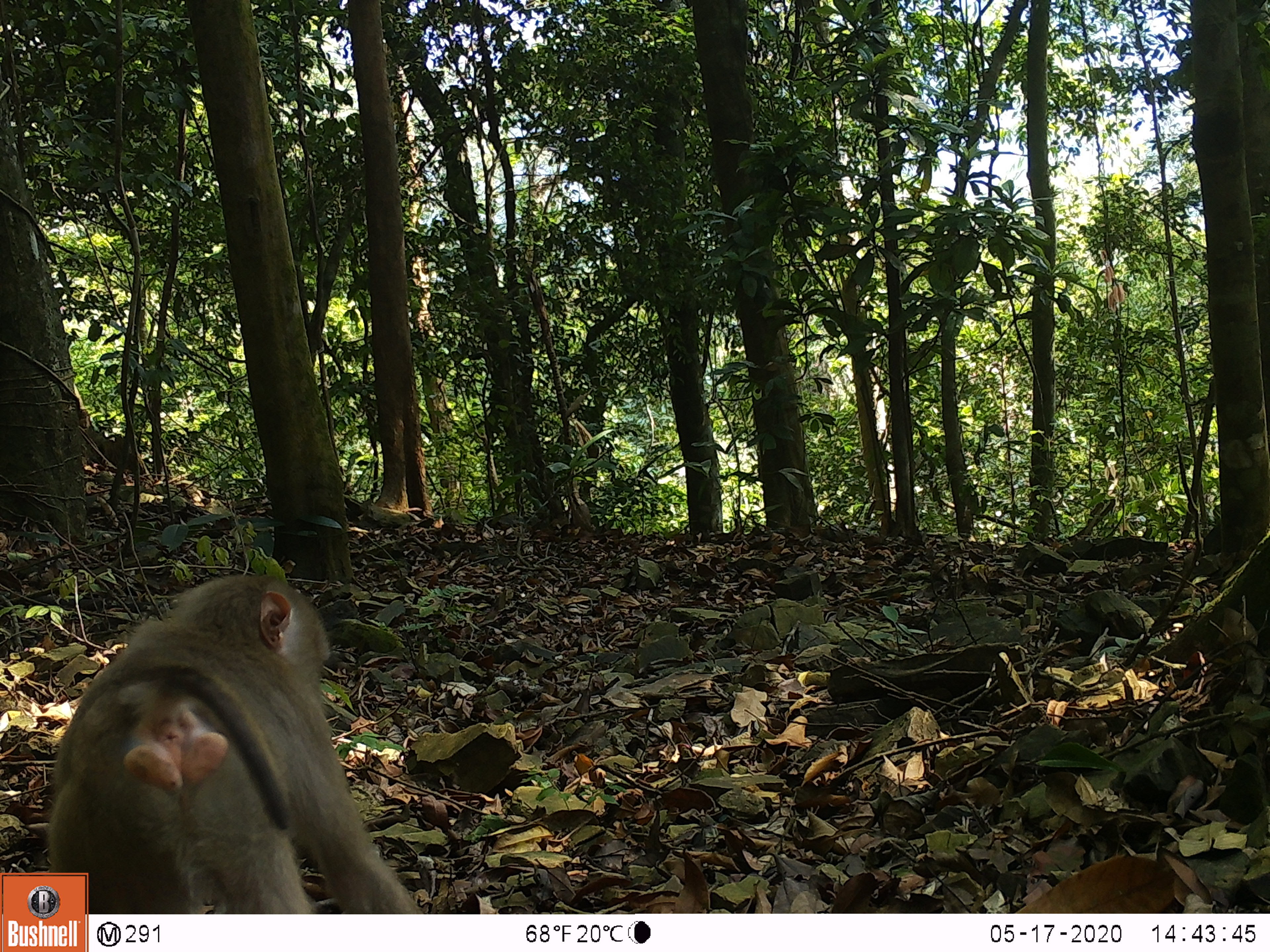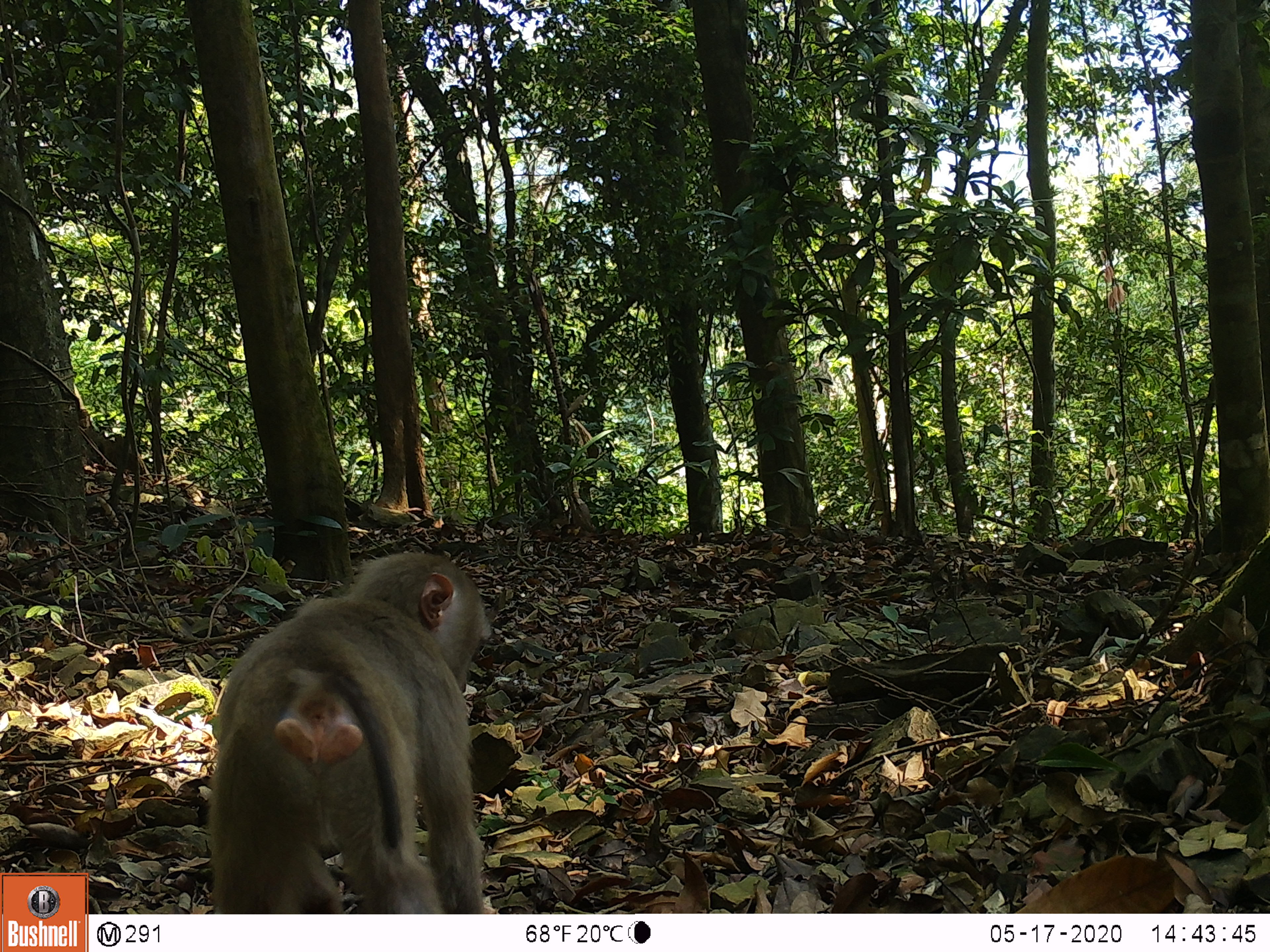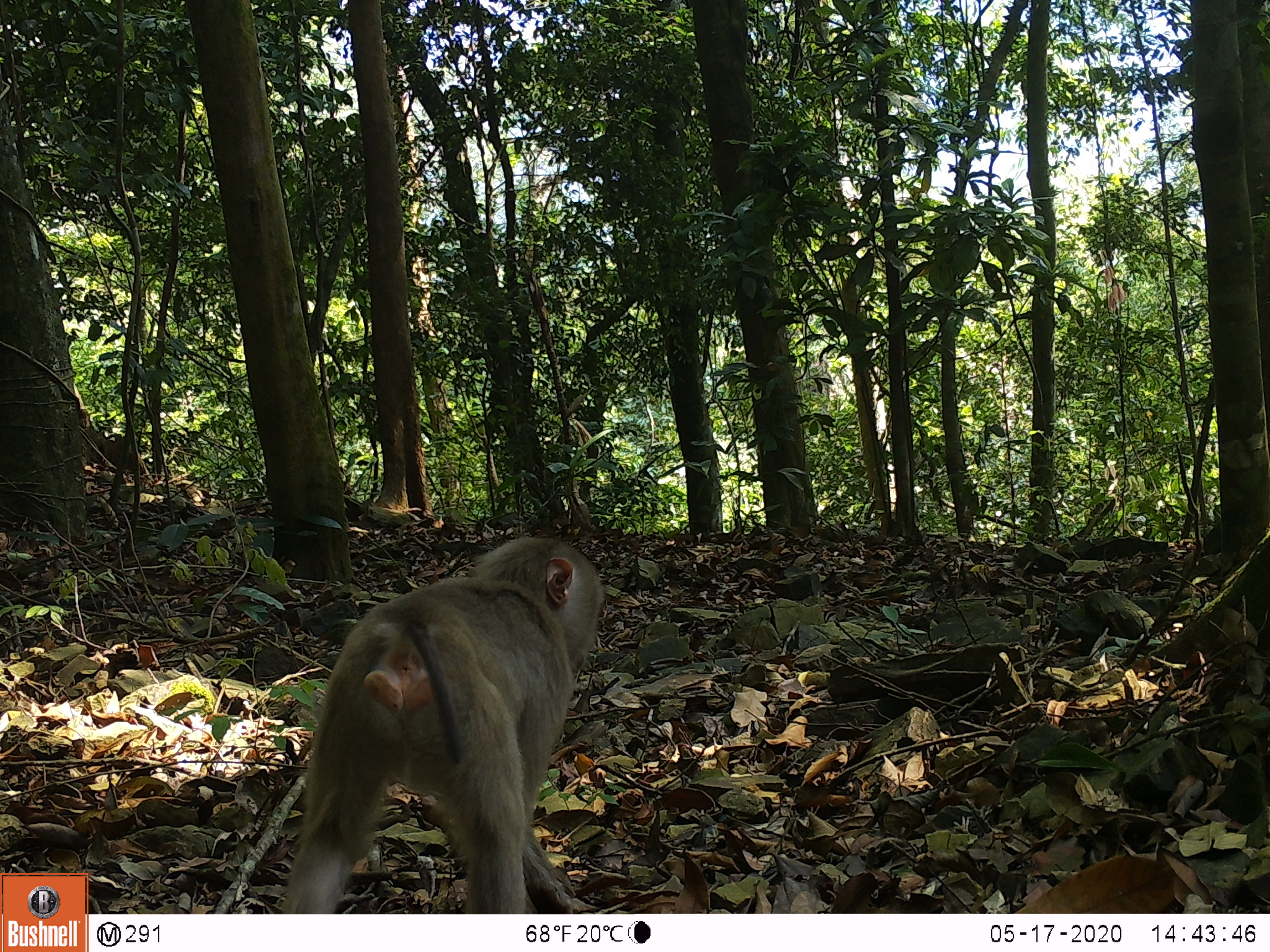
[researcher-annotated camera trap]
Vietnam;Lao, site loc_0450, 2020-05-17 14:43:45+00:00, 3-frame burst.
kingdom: Animalia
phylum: Chordata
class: Mammalia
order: Primates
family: Cercopithecidae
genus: Macaca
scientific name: Macaca nemestrina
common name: pig-tailed macaque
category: pig tailed macaque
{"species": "pig tailed macaque (pig-tailed macaque) (Macaca nemestrina)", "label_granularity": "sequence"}